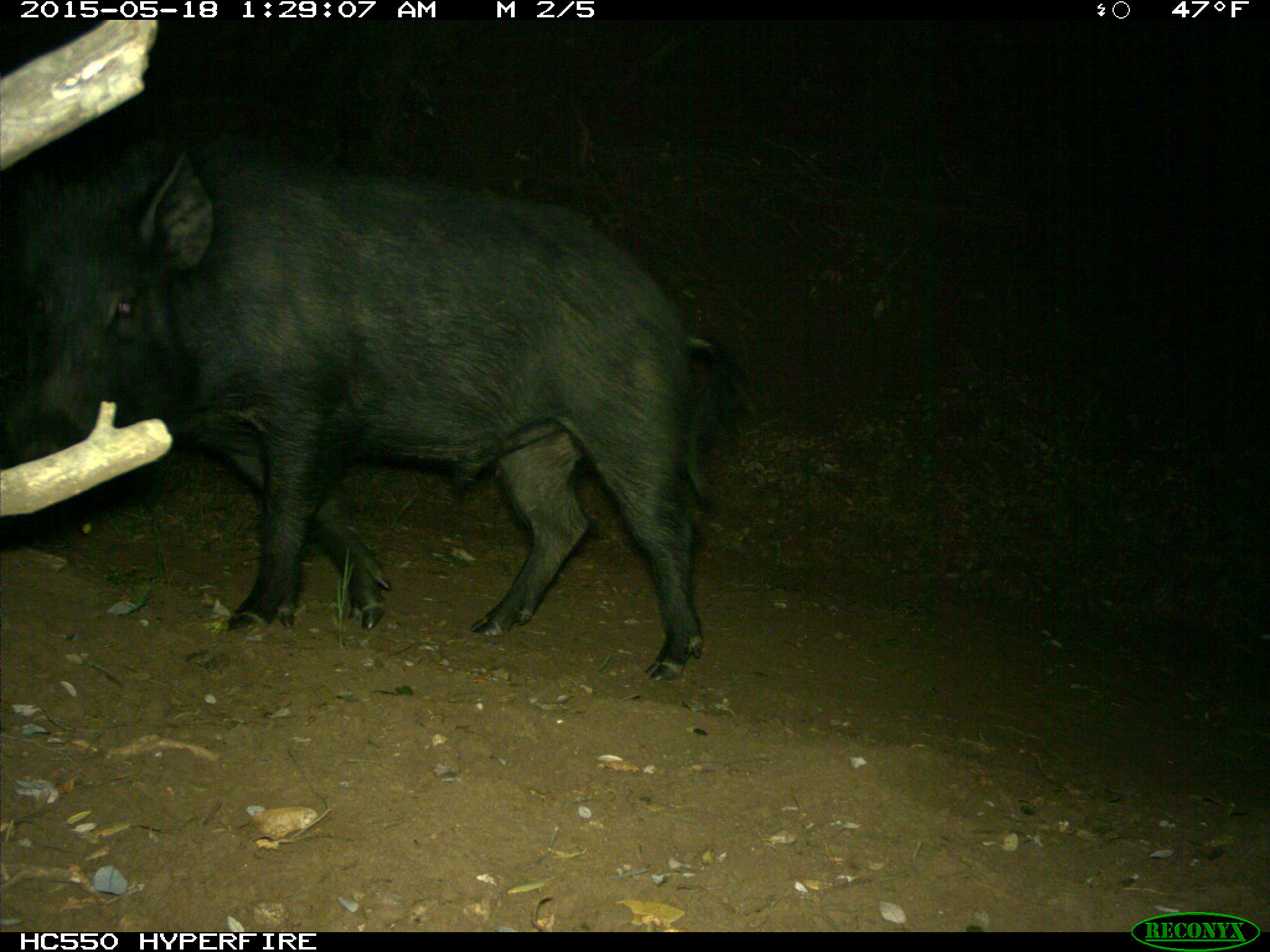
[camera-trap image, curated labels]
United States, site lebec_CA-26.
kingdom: Animalia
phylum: Chordata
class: Mammalia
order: Artiodactyla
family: Suidae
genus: Sus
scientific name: Sus scrofa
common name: wild boar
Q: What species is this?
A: Sus scrofa (wild boar).